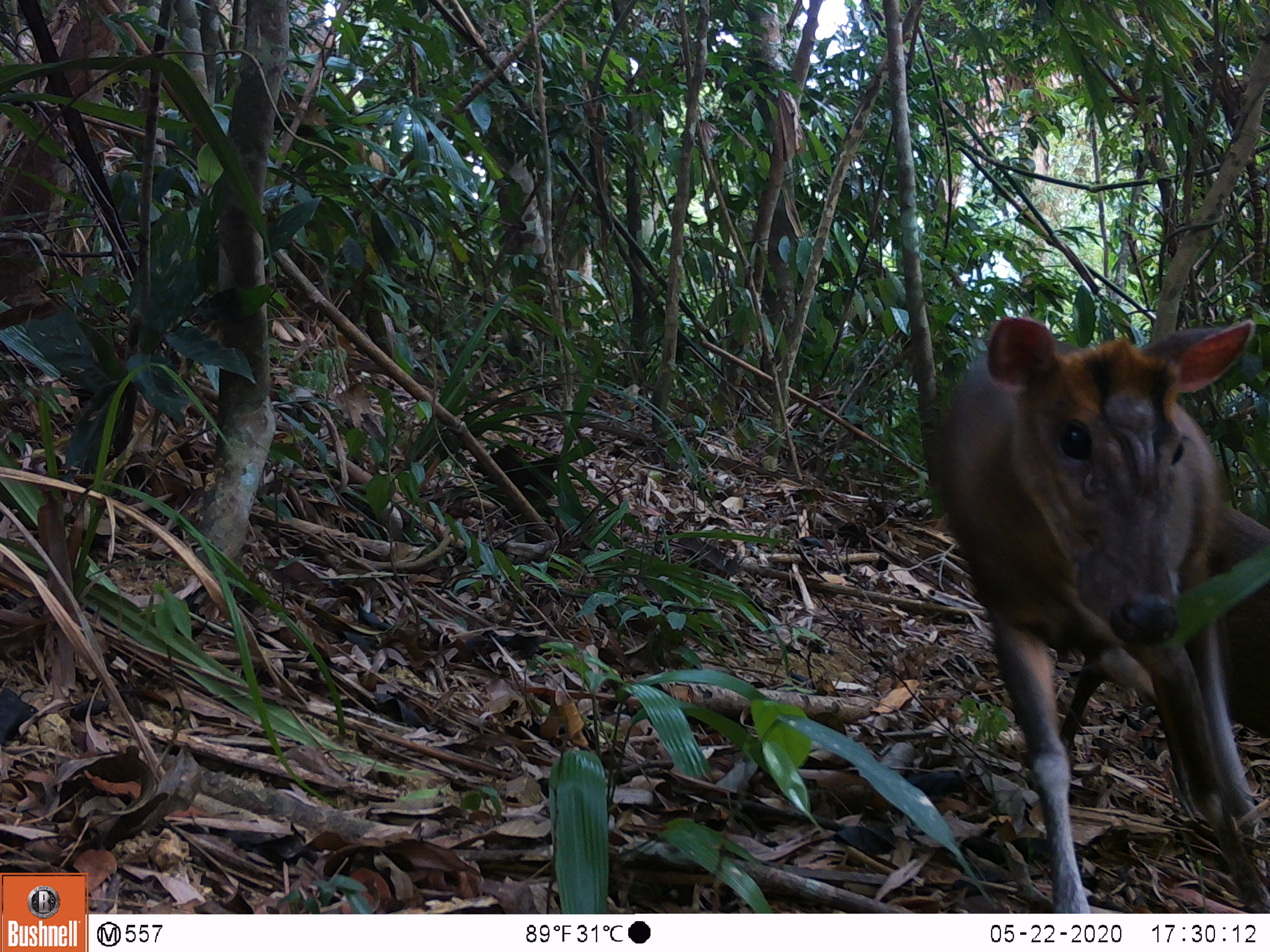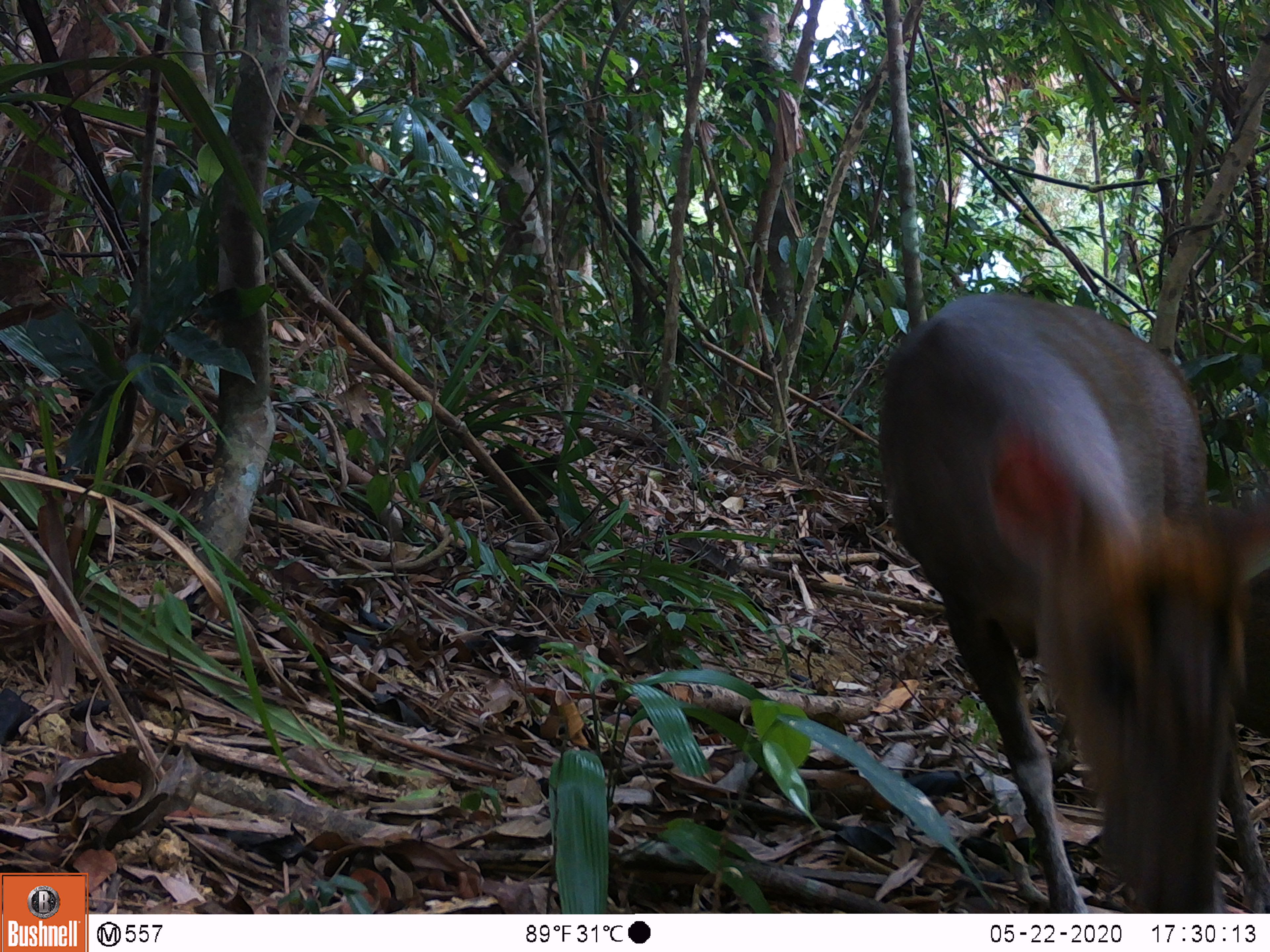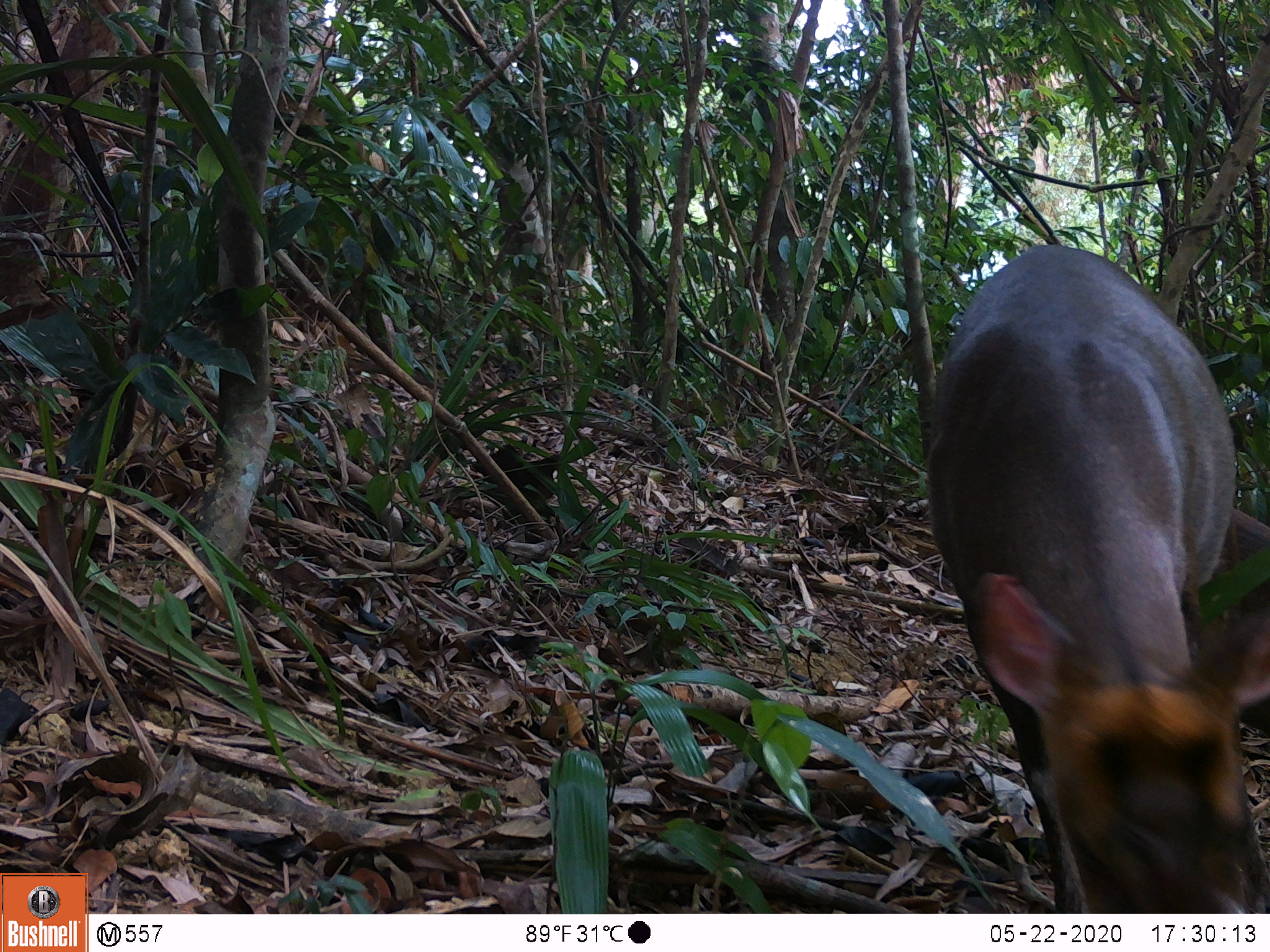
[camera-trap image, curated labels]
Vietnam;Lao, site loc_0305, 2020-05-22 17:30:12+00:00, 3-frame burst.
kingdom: Animalia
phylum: Chordata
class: Mammalia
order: Artiodactyla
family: Cervidae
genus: Muntiacus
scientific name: Muntiacus rooseveltorum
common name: roosevelt's muntjac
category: roosevelts muntjac group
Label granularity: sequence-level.